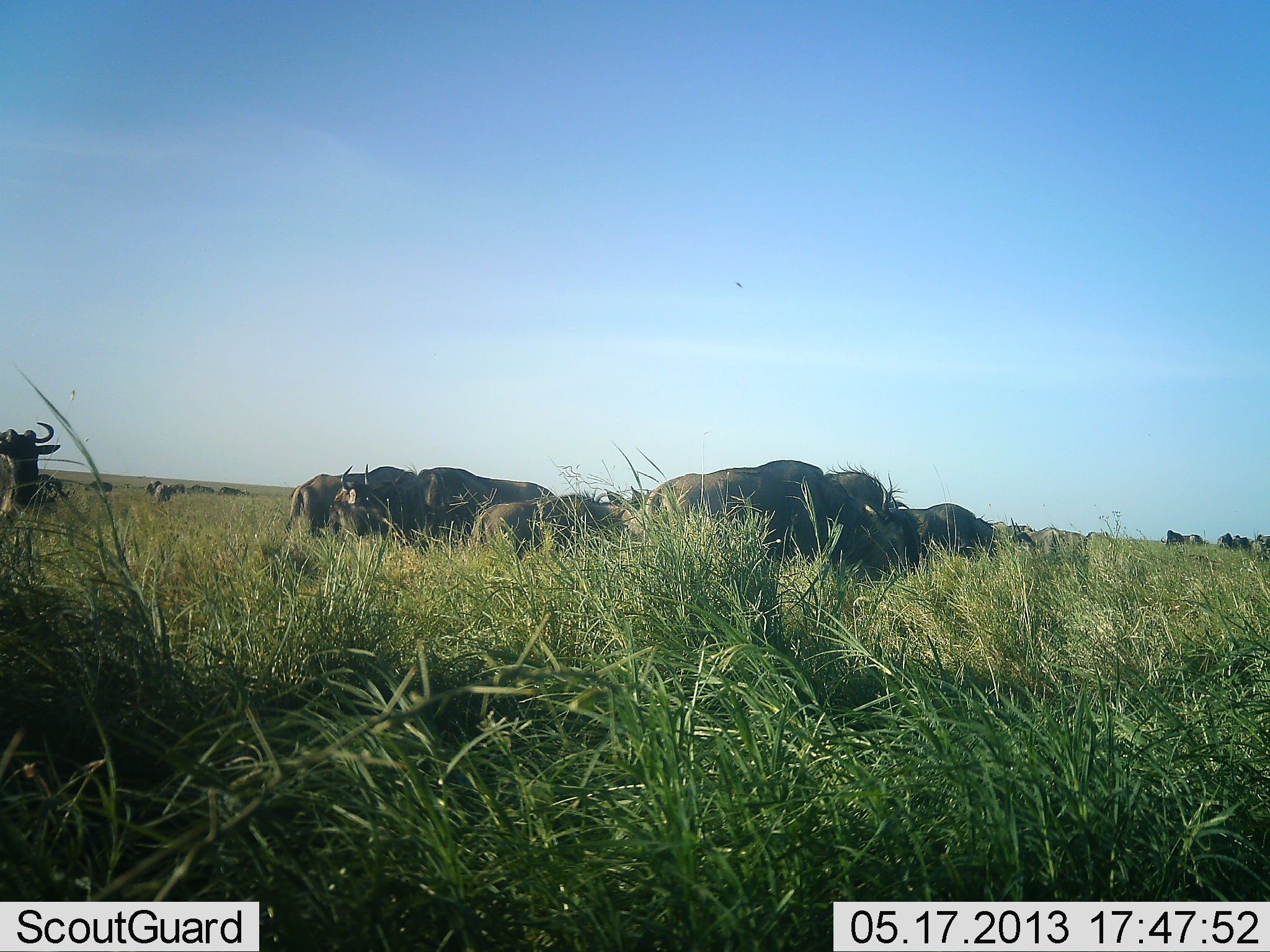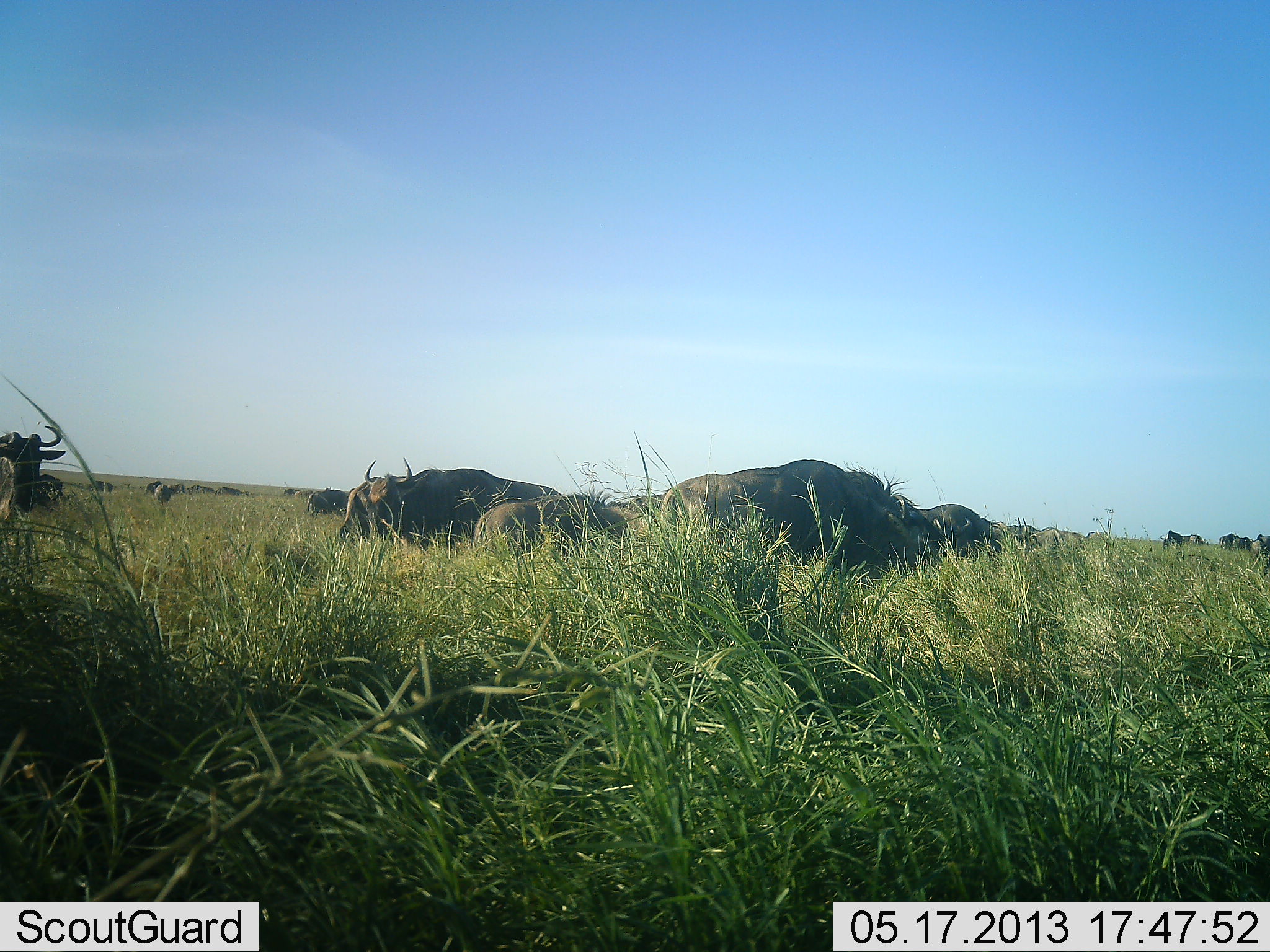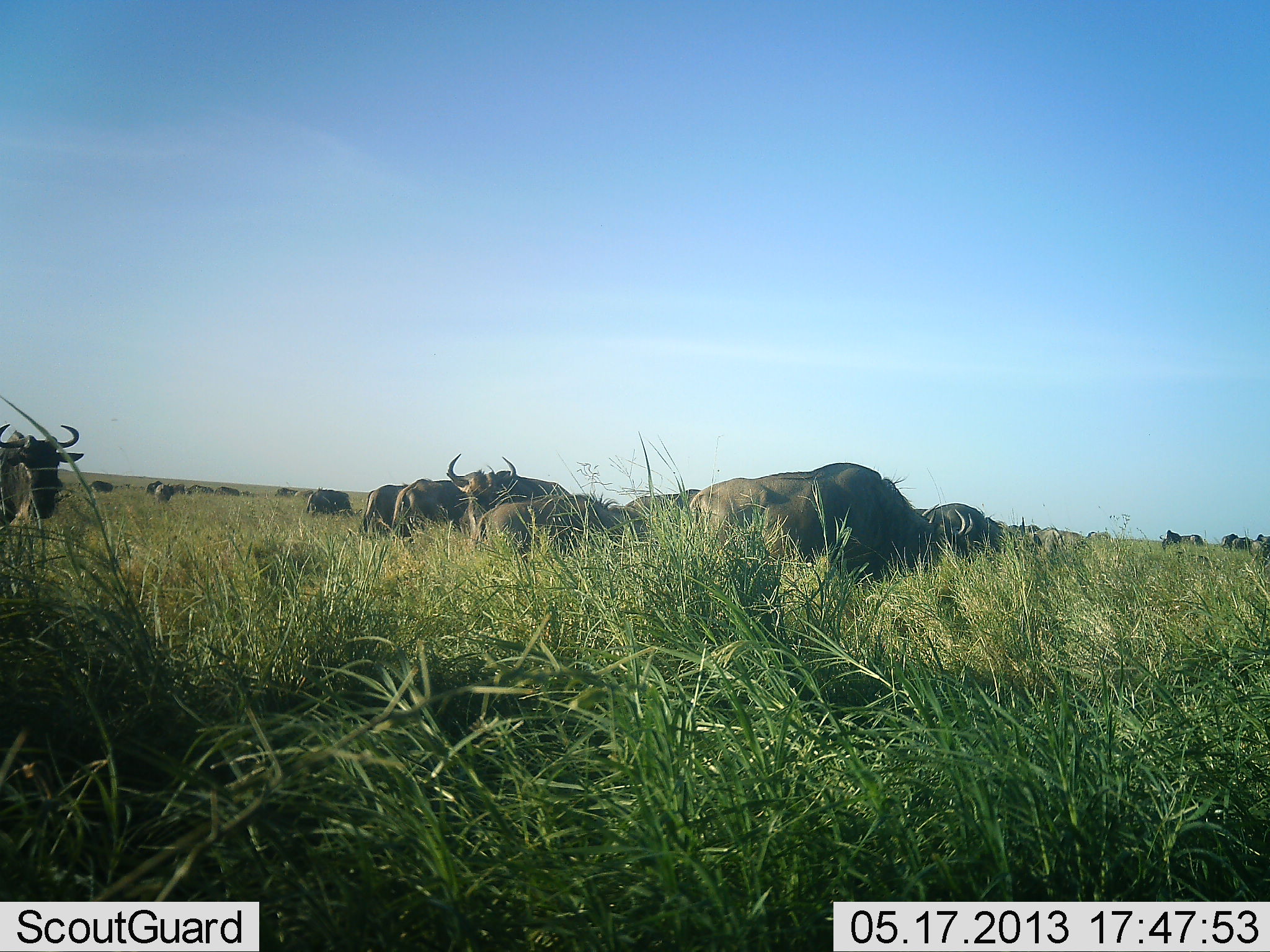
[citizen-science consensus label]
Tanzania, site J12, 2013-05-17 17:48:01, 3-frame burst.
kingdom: Animalia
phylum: Chordata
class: Mammalia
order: Artiodactyla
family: Bovidae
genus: Connochaetes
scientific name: Connochaetes taurinus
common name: blue wildebeest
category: wildebeest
Wildebeest (blue wildebeest) (Connochaetes taurinus), count 11-50. Behavior (volunteer vote fractions): standing 60%, resting 20%, moving 60%, interacting 0%. Young present (vote fraction): 20%. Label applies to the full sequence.